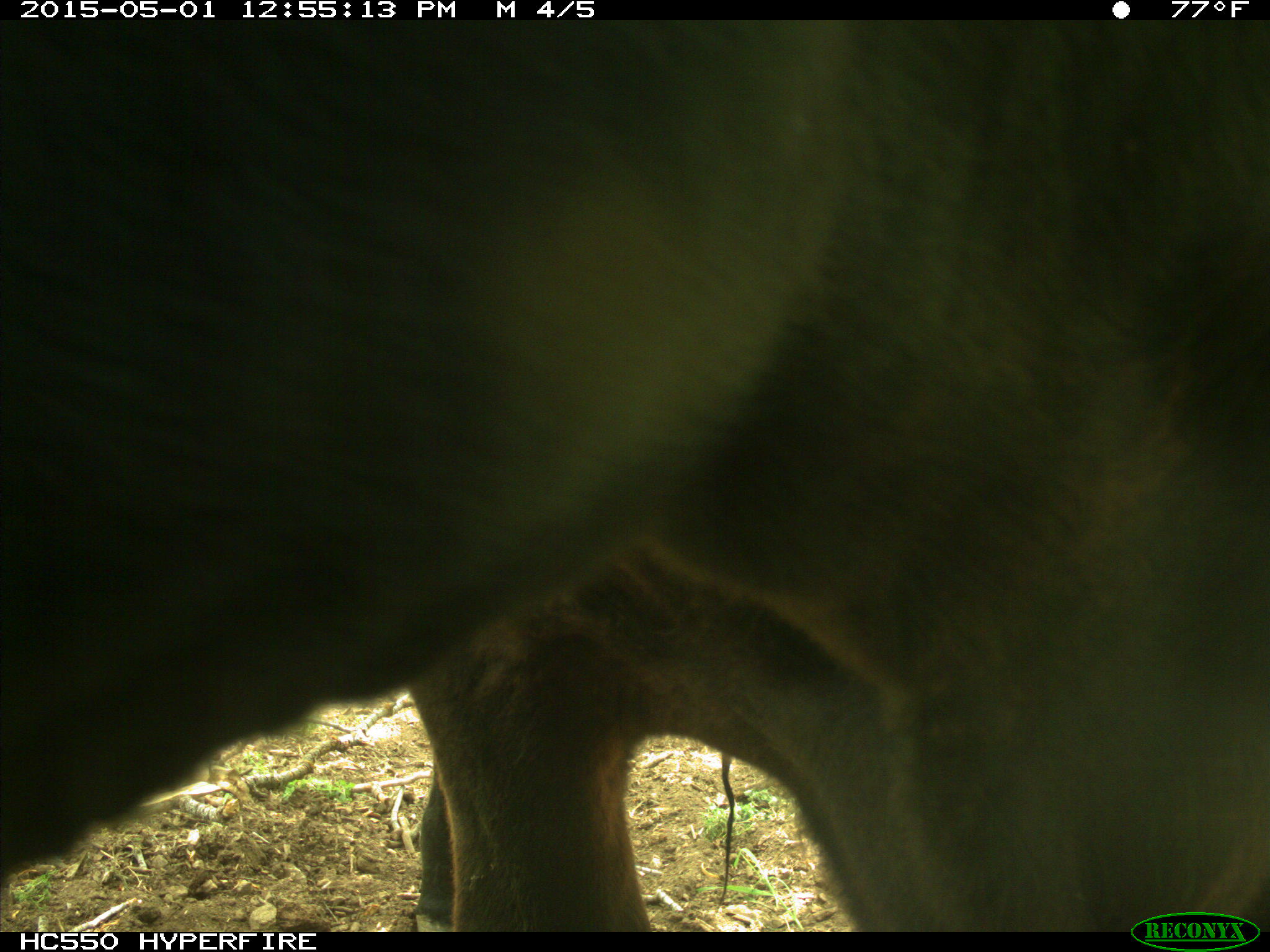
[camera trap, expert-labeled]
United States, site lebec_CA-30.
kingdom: Animalia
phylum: Chordata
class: Mammalia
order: Artiodactyla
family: Bovidae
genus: Bos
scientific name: Bos taurus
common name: domestic cow